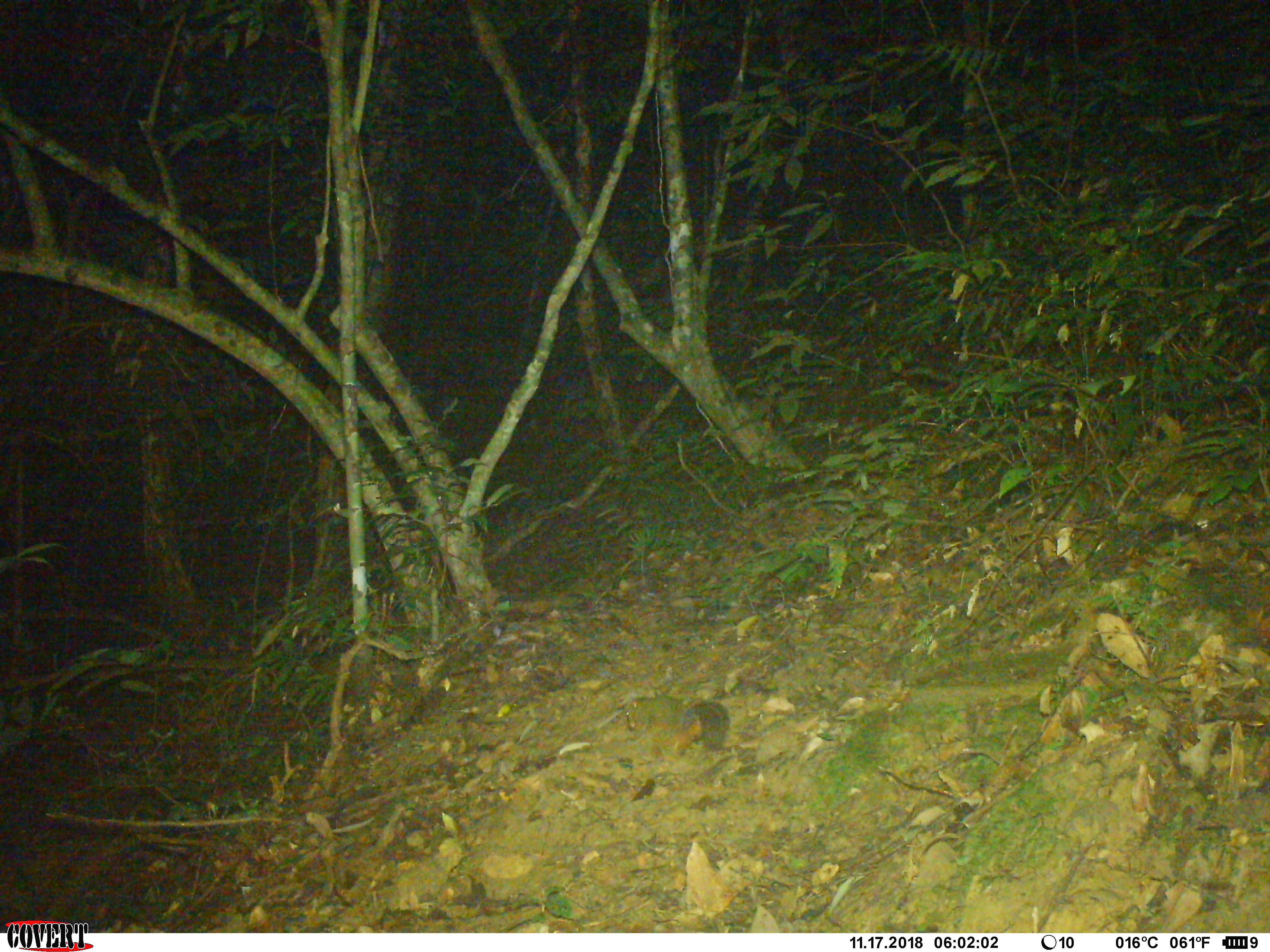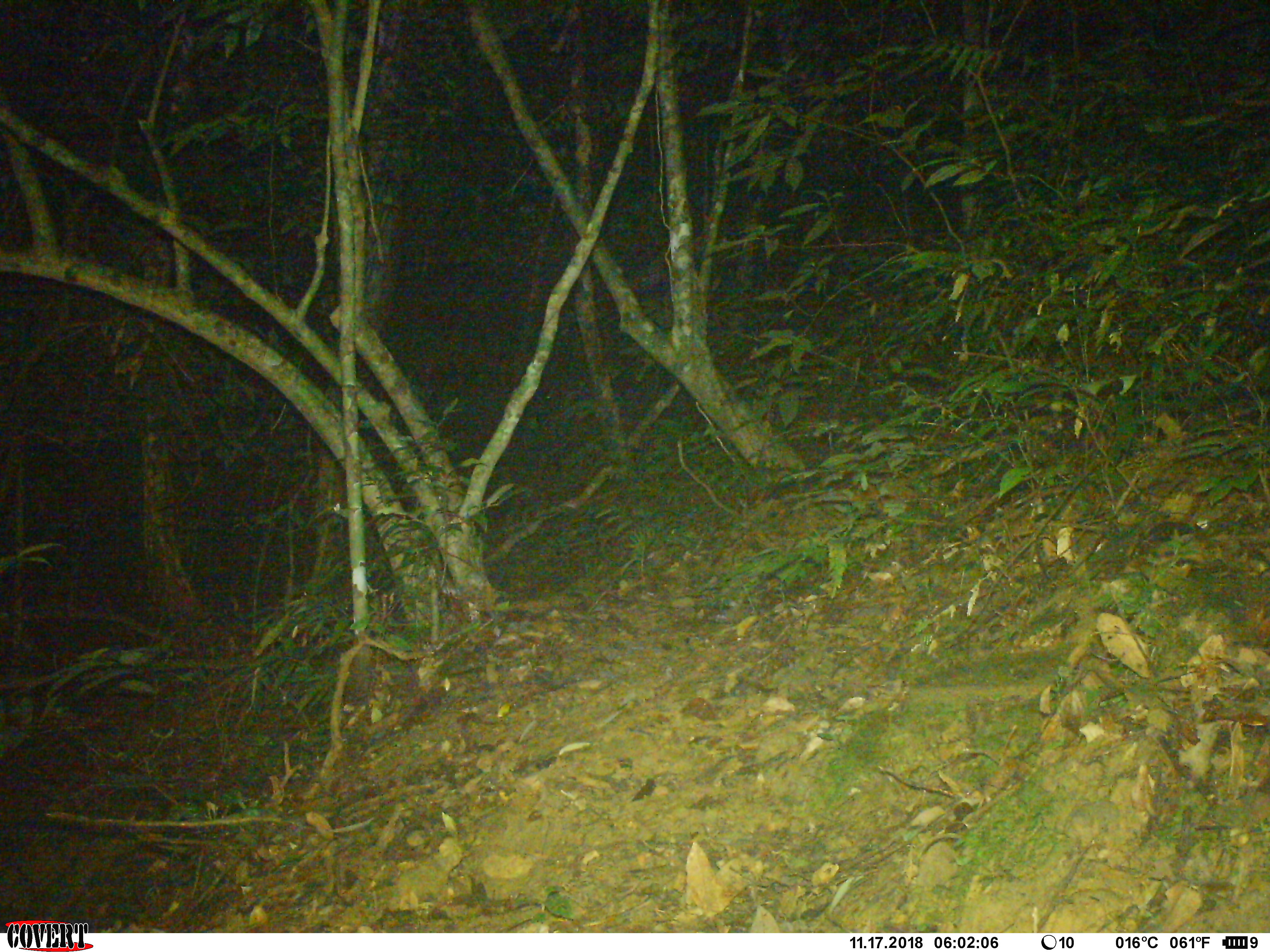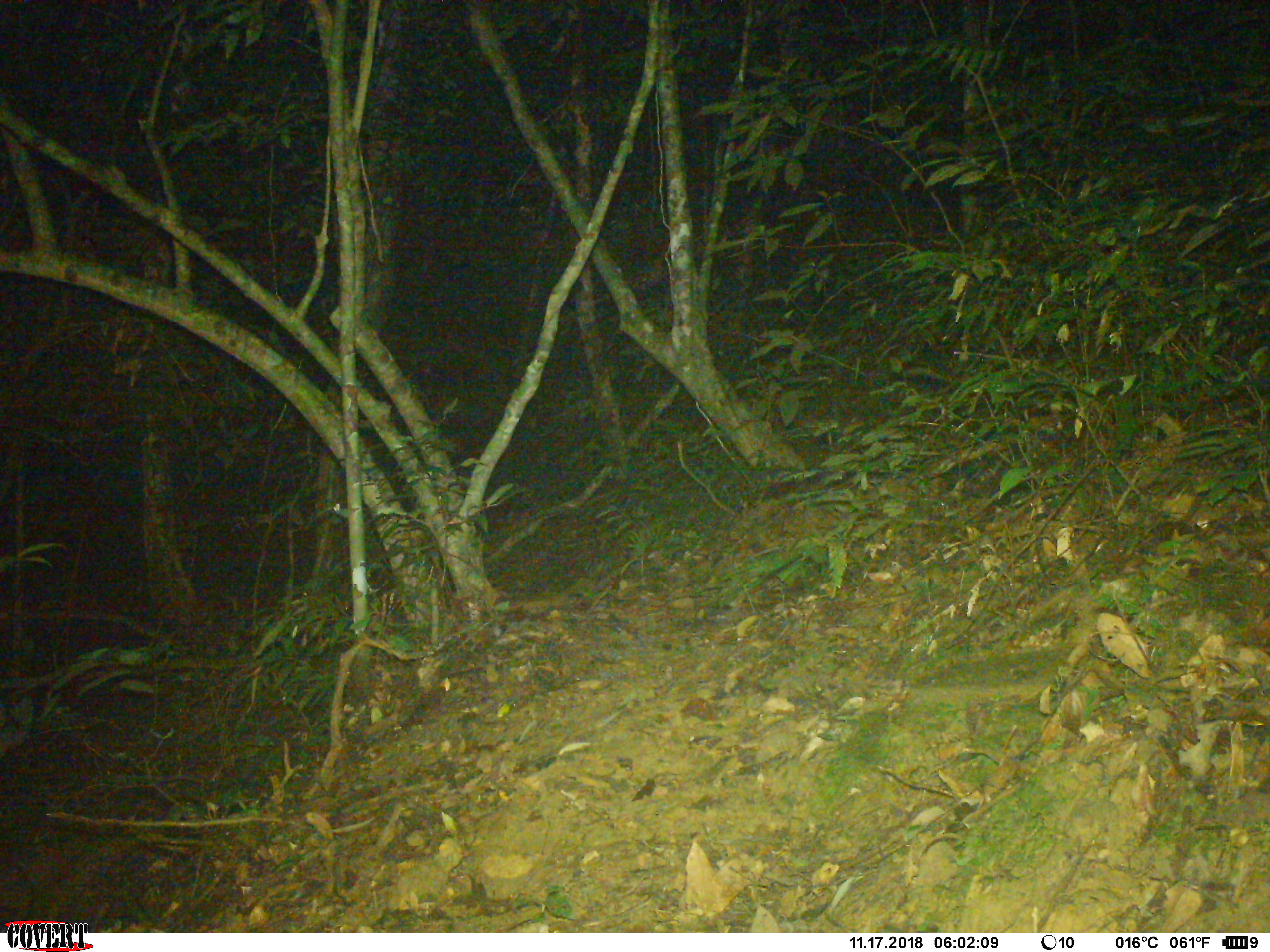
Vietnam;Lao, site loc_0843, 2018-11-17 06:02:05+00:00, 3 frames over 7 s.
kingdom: Animalia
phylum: Chordata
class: Mammalia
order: Rodentia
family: Sciuridae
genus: Dremomys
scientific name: Dremomys rufigenis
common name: red-cheeked squirrel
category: red cheeked squirrel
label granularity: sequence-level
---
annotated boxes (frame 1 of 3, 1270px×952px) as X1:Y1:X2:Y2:
red cheeked squirrel: 626:694:729:751